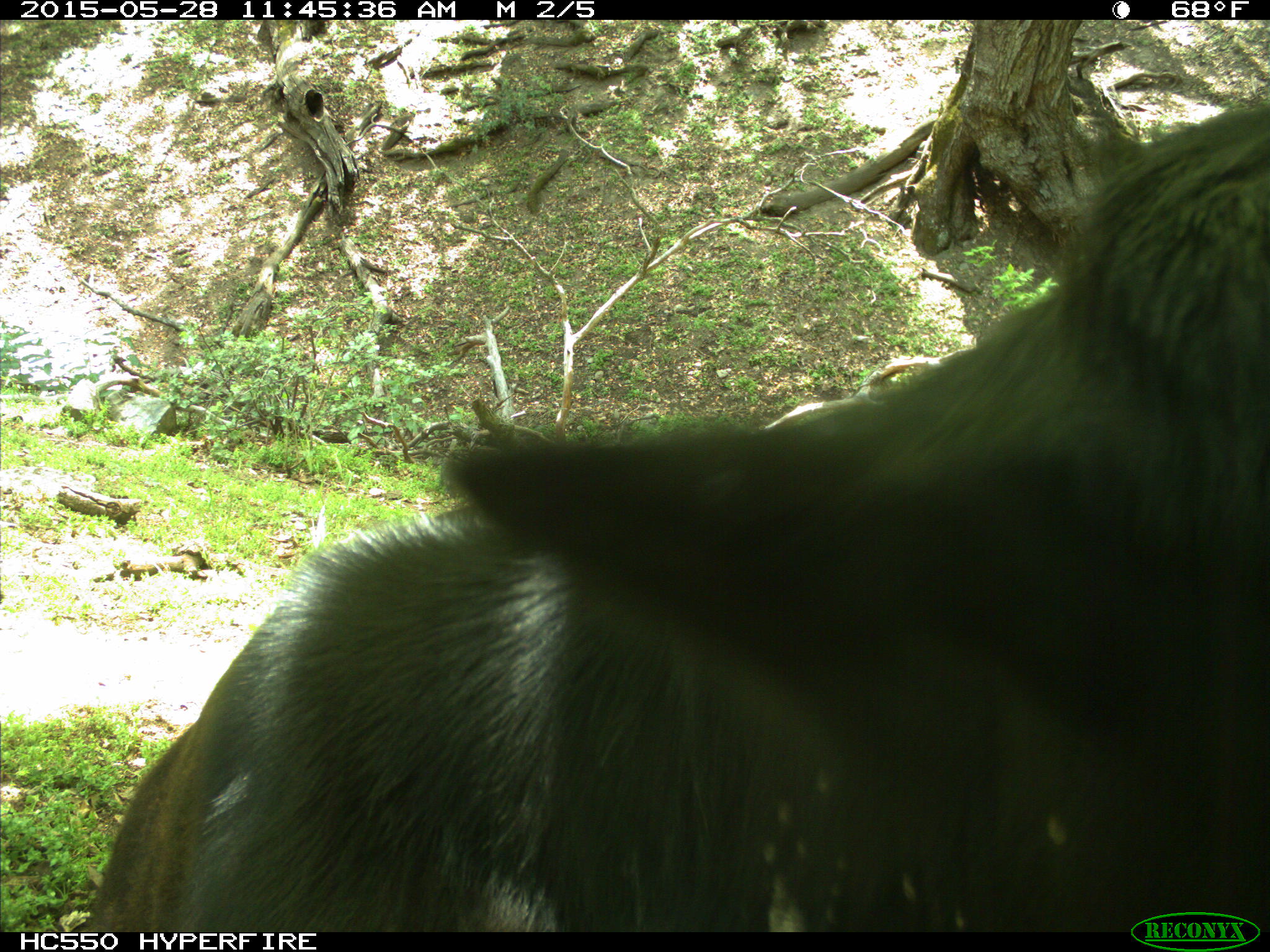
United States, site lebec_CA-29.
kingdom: Animalia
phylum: Chordata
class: Mammalia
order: Artiodactyla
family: Bovidae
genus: Bos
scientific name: Bos taurus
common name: domestic cow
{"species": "Bos taurus (domestic cow)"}